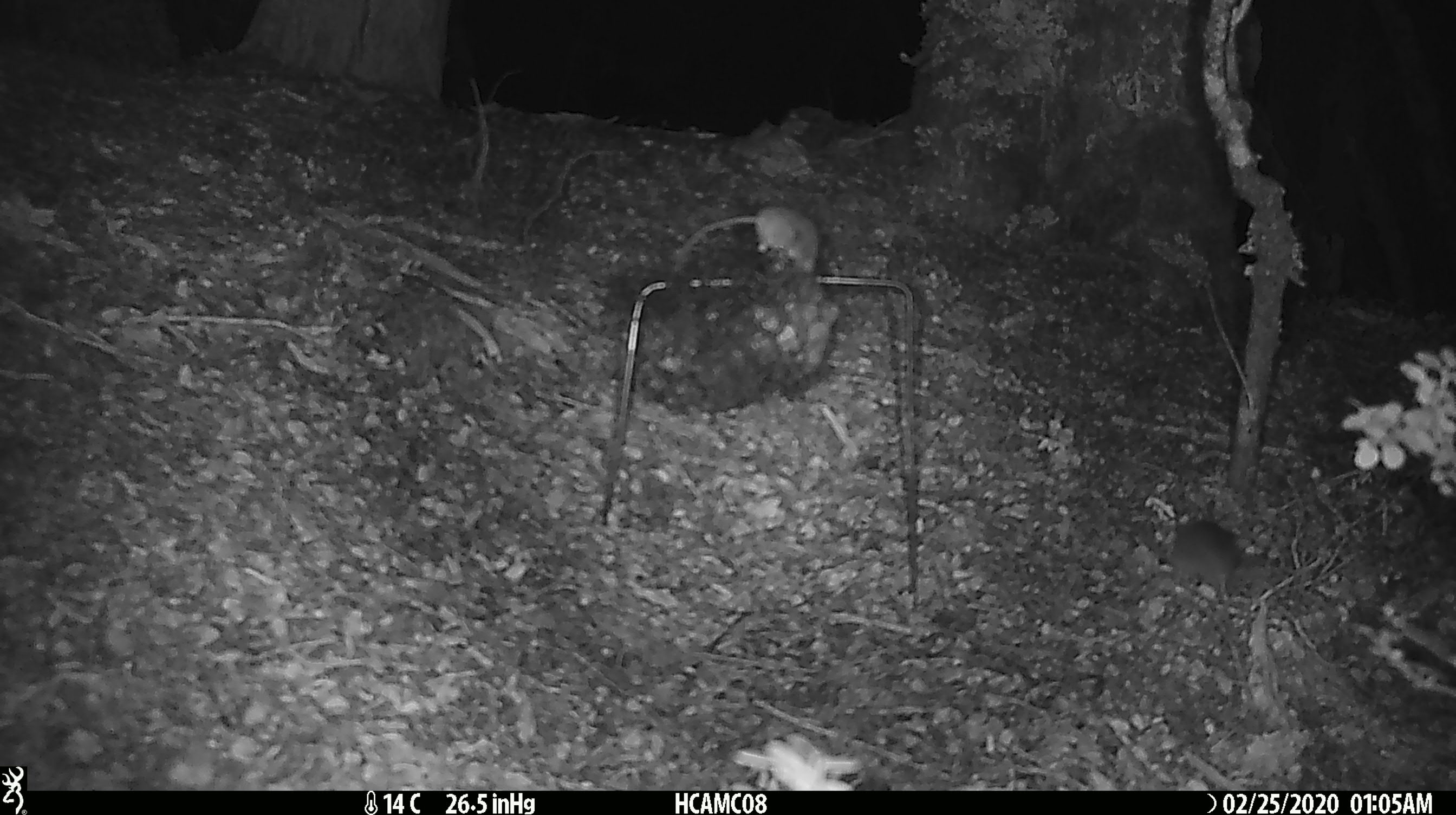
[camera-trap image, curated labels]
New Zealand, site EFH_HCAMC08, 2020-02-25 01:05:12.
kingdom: Animalia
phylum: Chordata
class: Mammalia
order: Rodentia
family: Muridae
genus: Mus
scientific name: Mus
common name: mouse